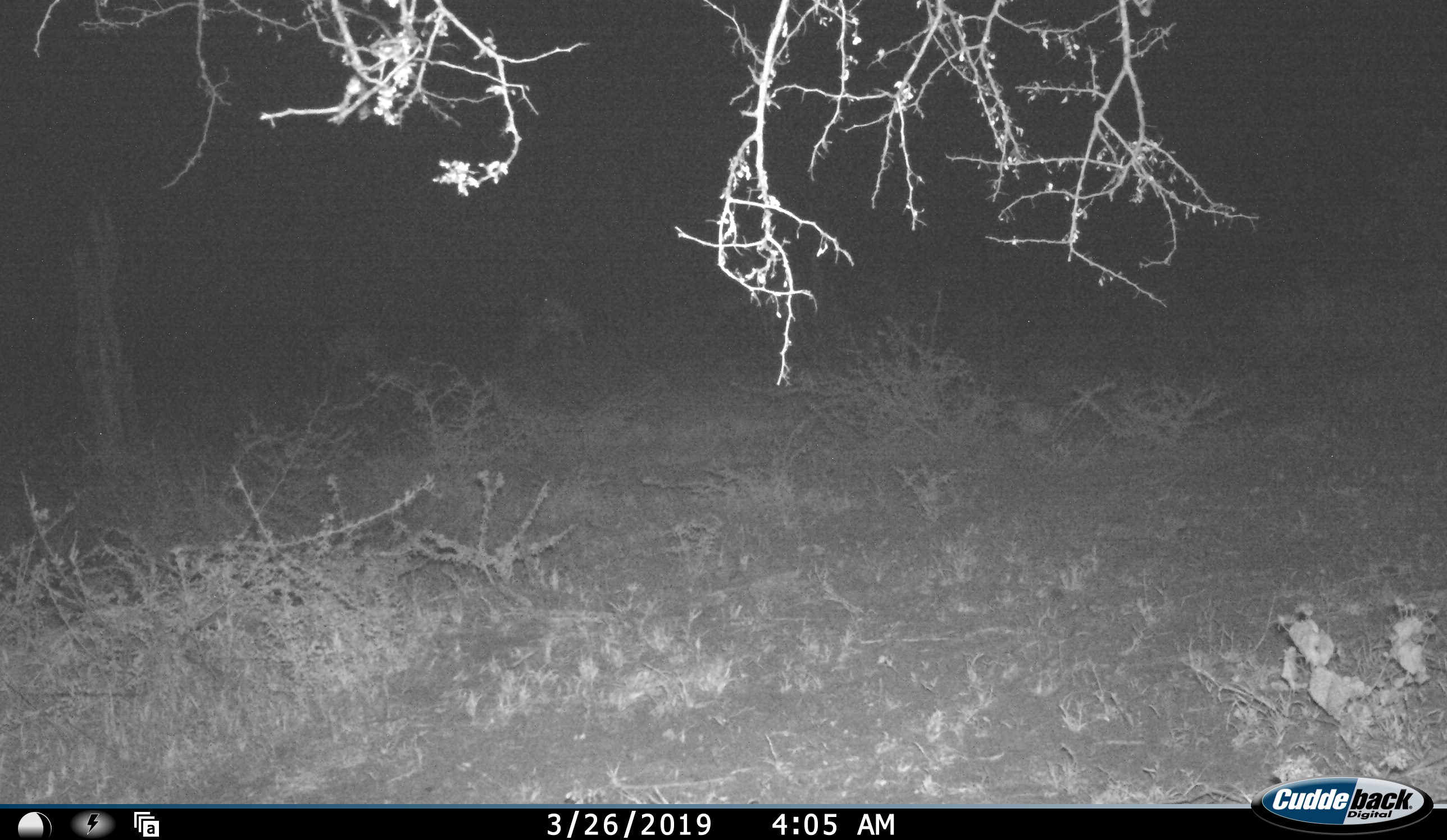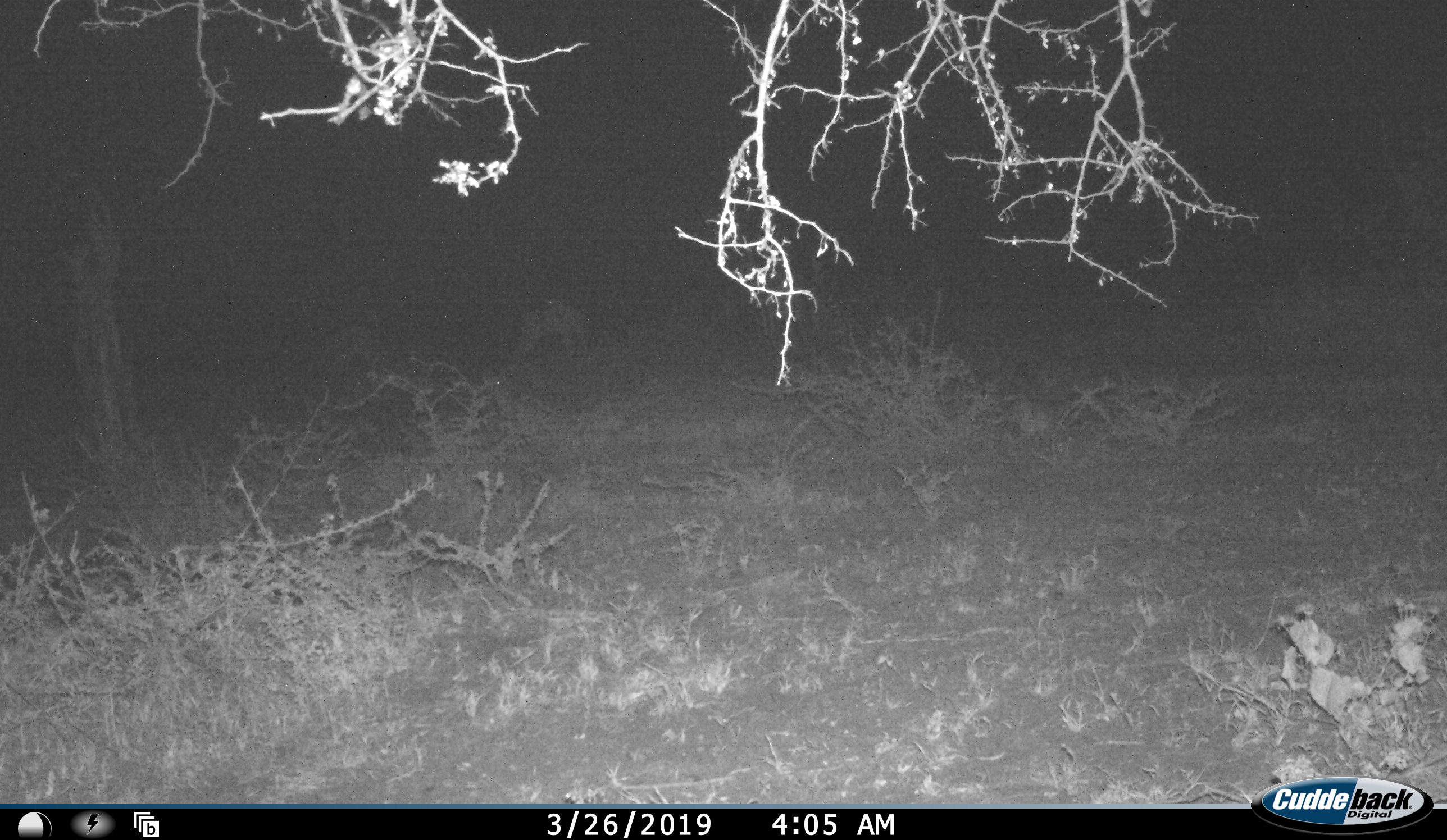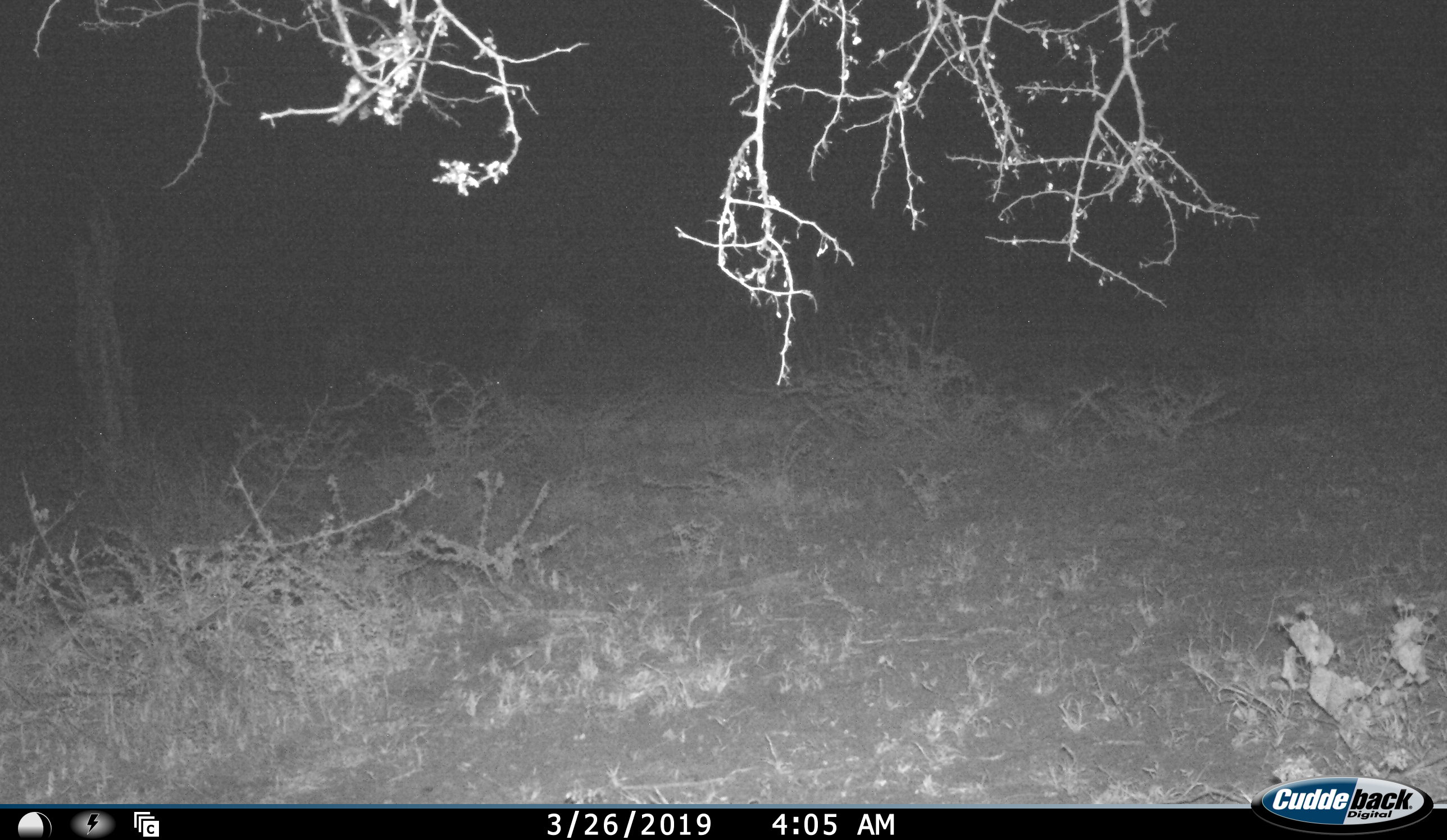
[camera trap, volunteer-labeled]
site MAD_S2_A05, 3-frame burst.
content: unidentified animal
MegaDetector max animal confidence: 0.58